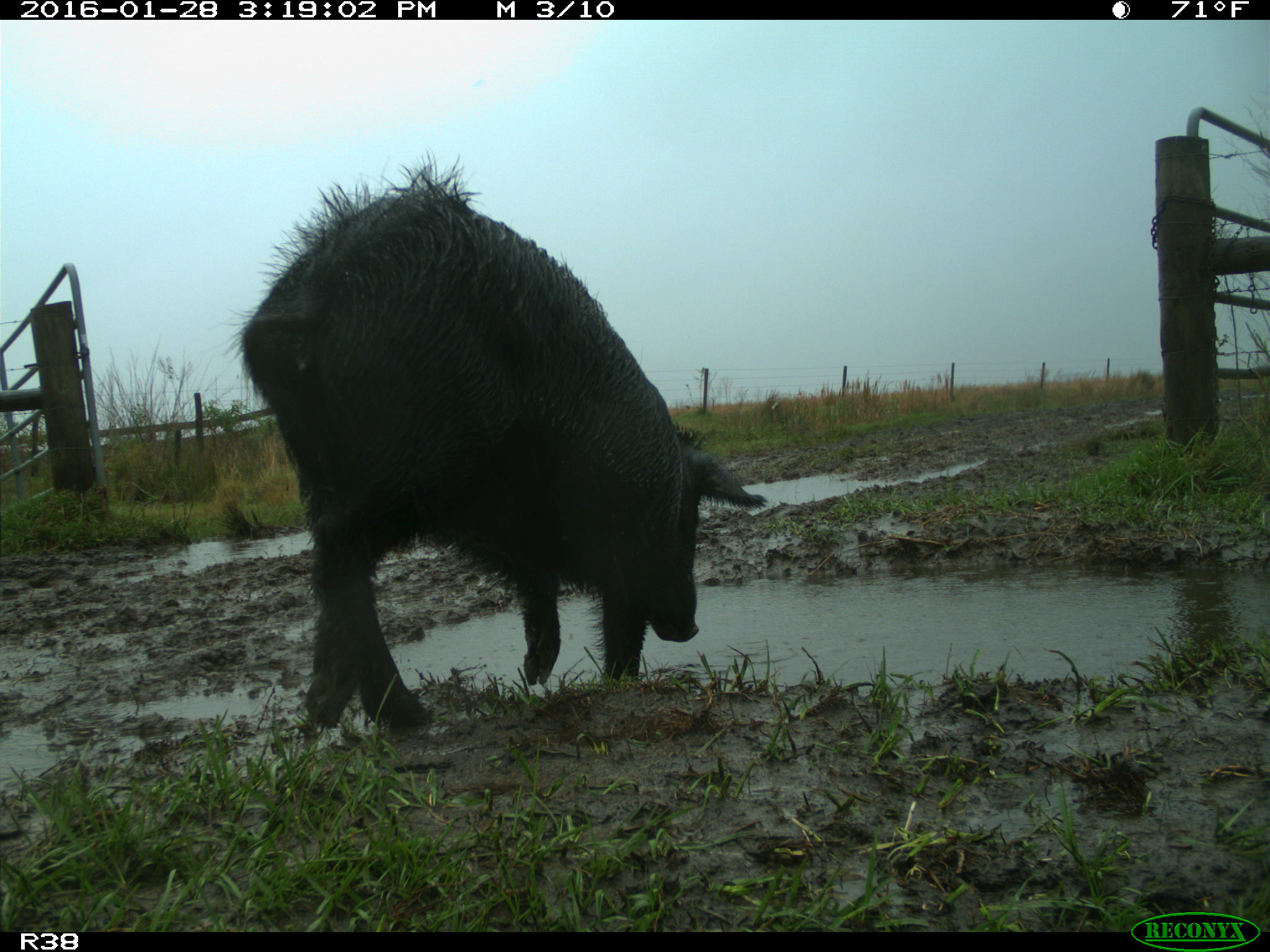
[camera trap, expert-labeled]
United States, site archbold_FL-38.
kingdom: Animalia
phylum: Chordata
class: Mammalia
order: Artiodactyla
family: Suidae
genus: Sus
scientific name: Sus scrofa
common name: wild boar